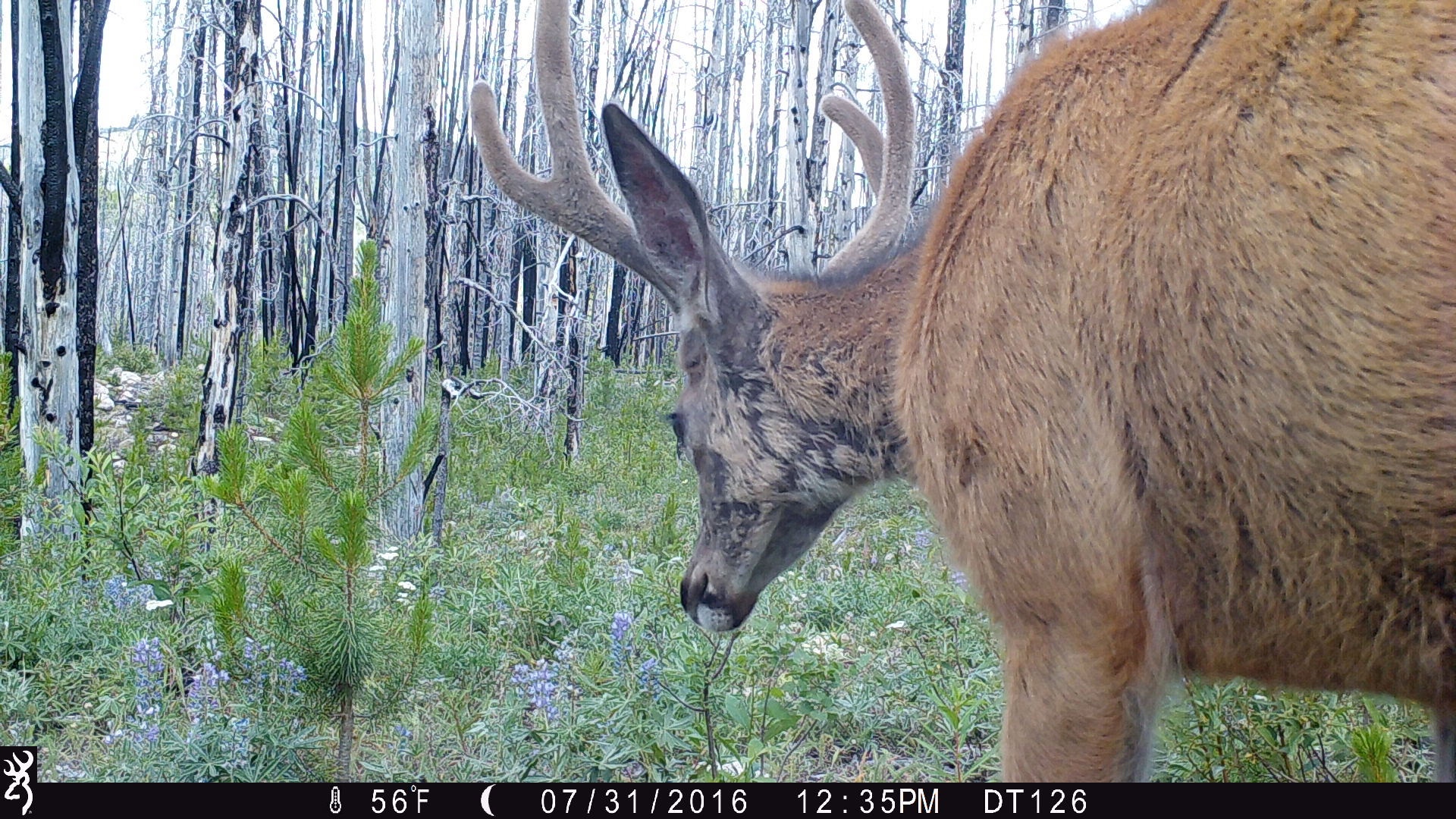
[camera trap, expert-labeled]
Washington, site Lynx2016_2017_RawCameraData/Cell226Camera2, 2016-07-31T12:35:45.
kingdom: Animalia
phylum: Chordata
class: Mammalia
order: Artiodactyla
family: Cervidae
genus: Odocoileus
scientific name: Odocoileus hemionus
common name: mule deer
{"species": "Odocoileus hemionus (mule deer)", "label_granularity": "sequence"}